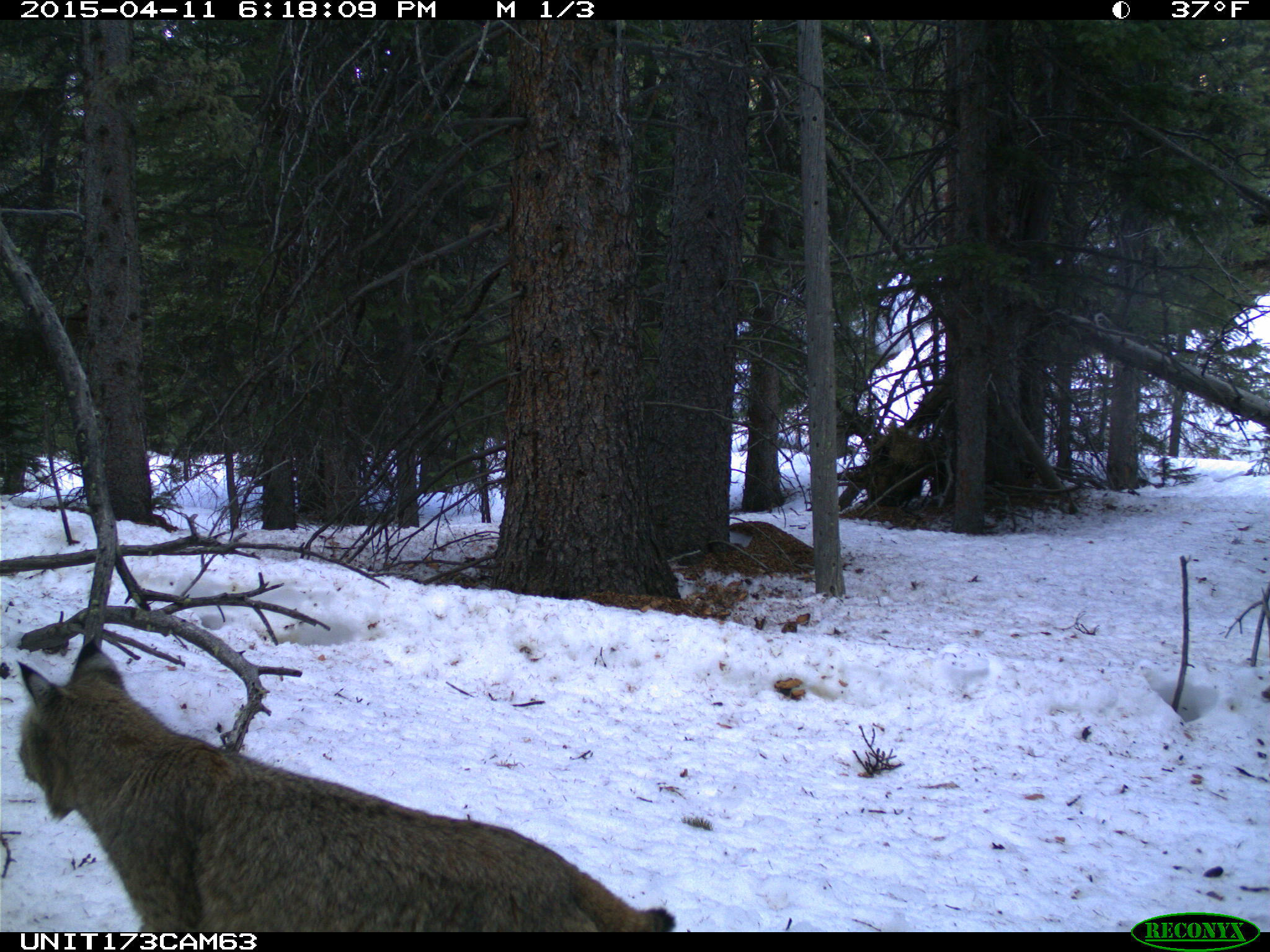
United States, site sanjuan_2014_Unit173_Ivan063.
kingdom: Animalia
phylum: Chordata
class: Mammalia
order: Carnivora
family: Felidae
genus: Lynx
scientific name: Lynx rufus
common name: bobcat